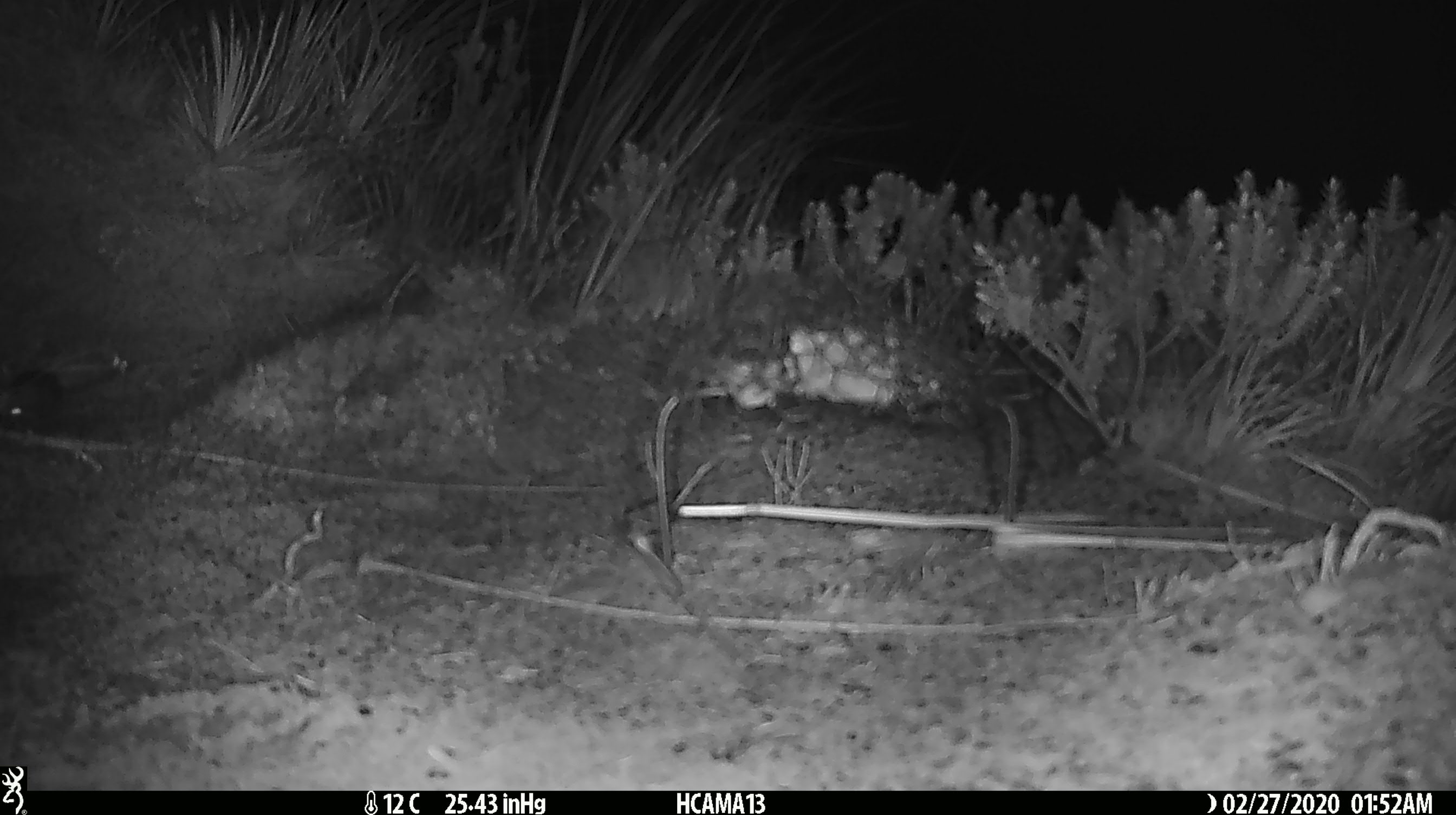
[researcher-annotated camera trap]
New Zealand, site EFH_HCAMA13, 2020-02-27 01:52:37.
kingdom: Animalia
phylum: Chordata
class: Mammalia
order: Rodentia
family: Muridae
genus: Mus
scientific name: Mus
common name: mouse